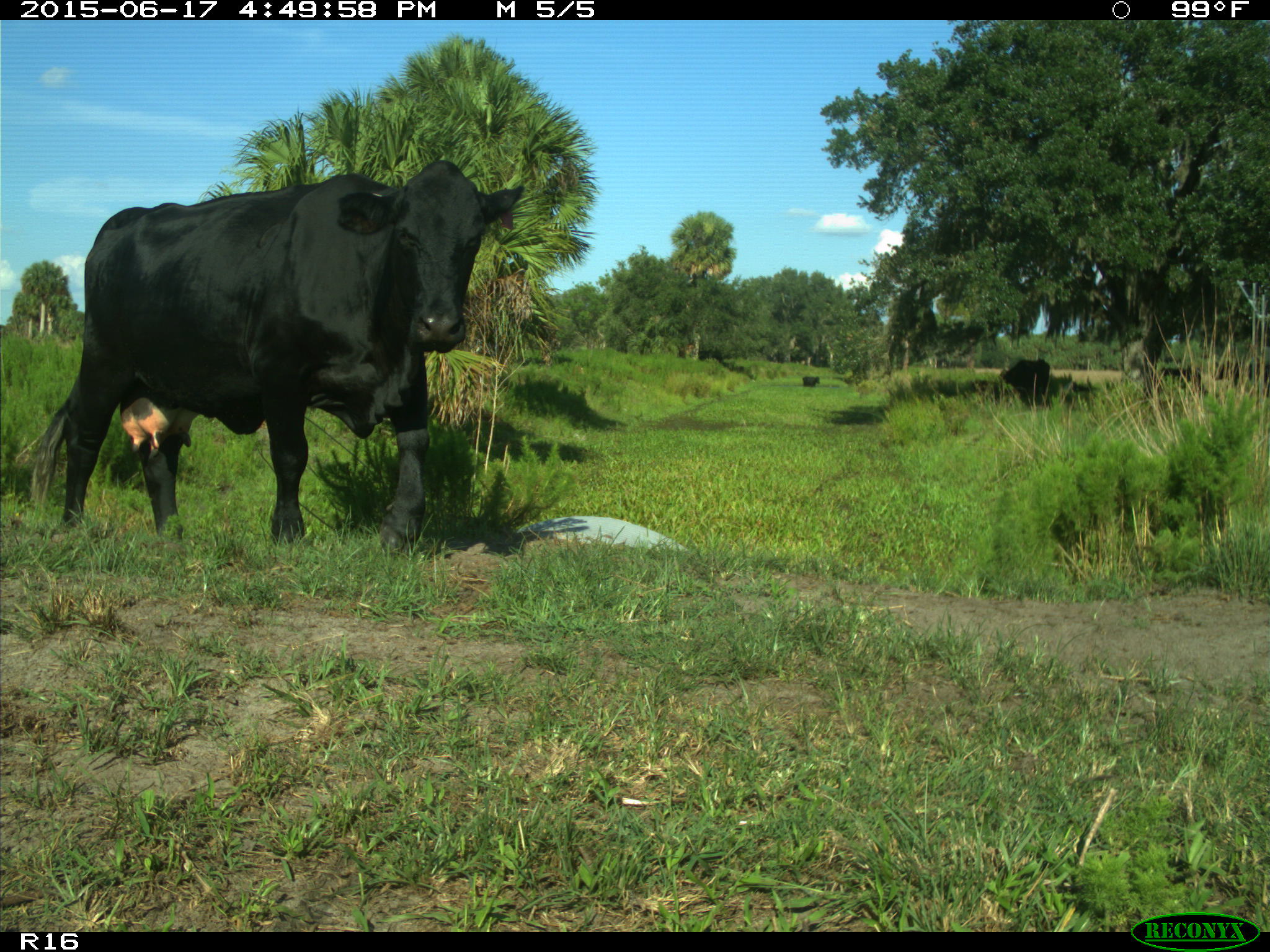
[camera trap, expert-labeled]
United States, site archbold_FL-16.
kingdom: Animalia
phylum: Chordata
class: Mammalia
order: Artiodactyla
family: Bovidae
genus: Bos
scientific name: Bos taurus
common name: domestic cow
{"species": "Bos taurus (domestic cow)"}